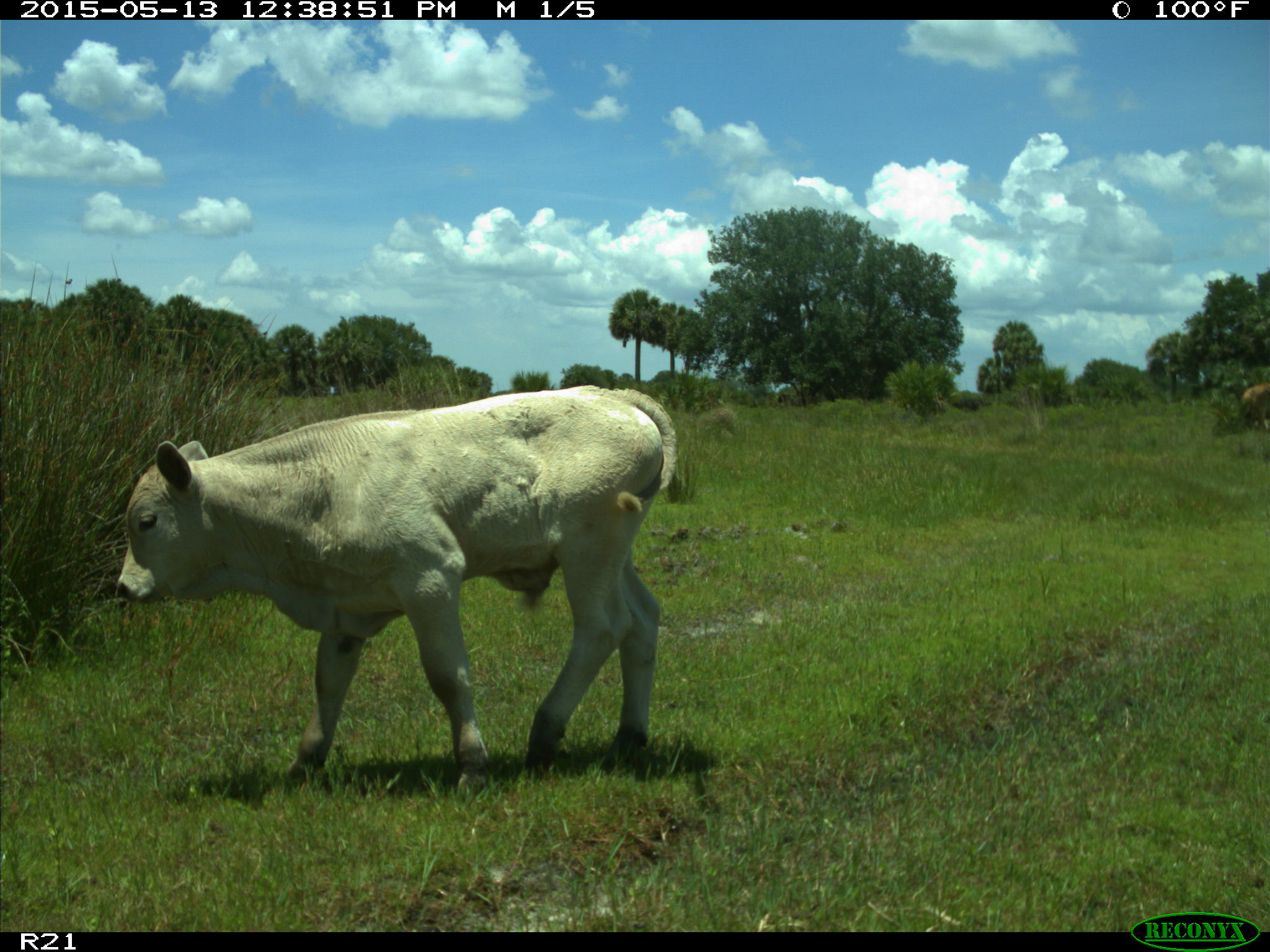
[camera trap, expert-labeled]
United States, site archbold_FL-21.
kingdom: Animalia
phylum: Chordata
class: Mammalia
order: Artiodactyla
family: Bovidae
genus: Bos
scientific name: Bos taurus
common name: domestic cow